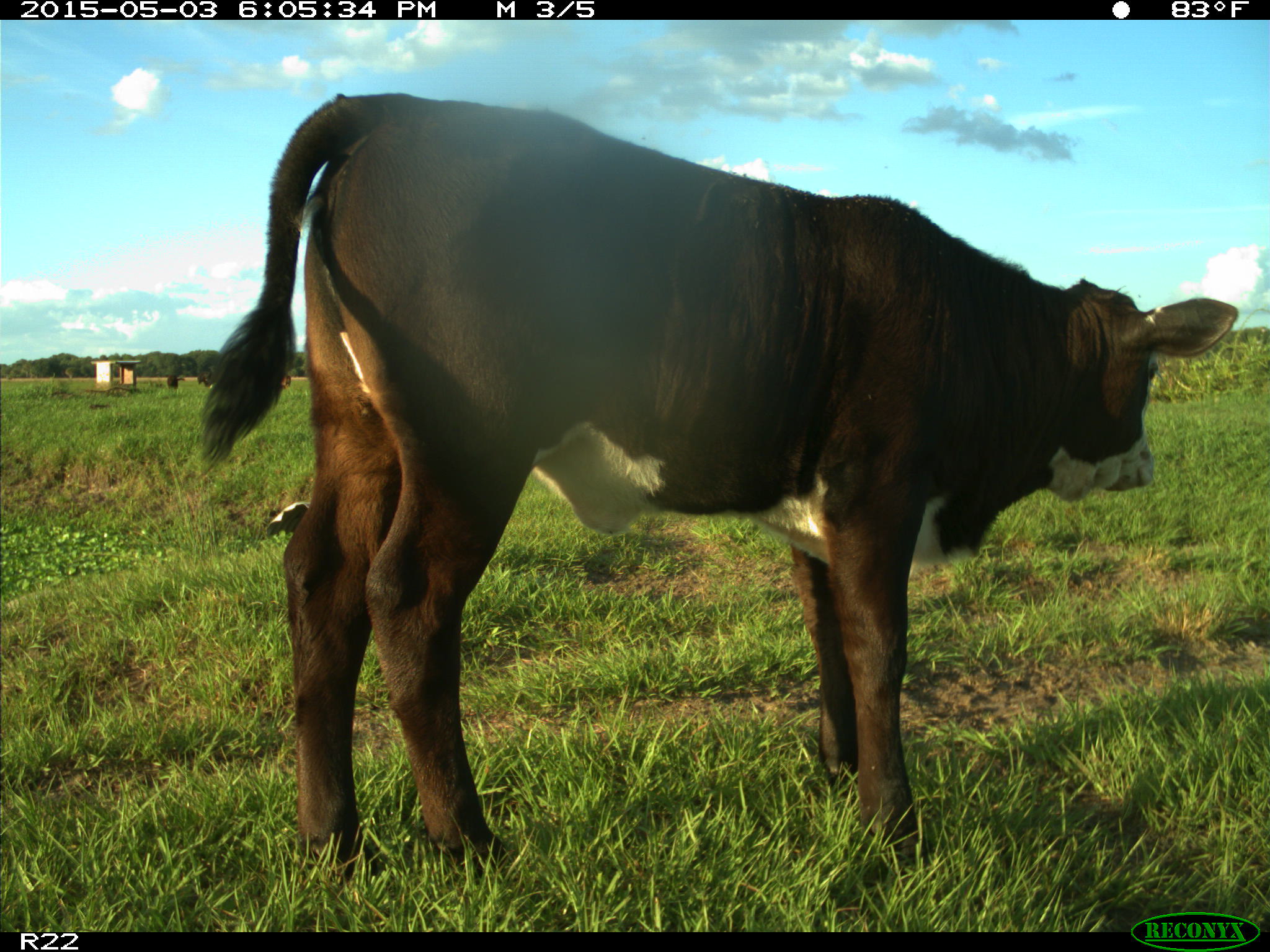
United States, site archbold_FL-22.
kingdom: Animalia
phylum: Chordata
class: Mammalia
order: Artiodactyla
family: Bovidae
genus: Bos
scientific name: Bos taurus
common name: domestic cow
Bos taurus (domestic cow).